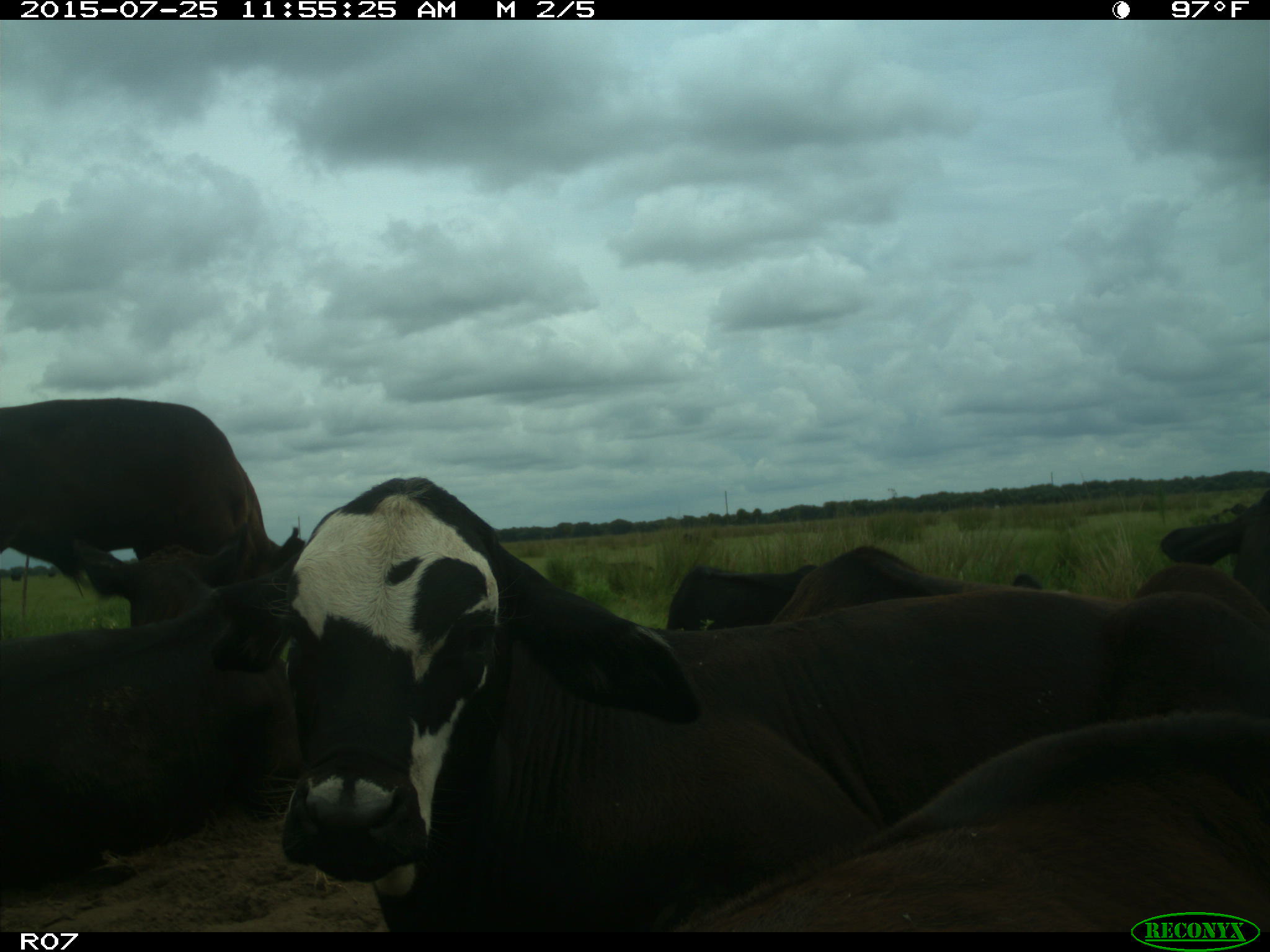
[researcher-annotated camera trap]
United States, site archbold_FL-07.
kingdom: Animalia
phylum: Chordata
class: Mammalia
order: Artiodactyla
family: Bovidae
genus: Bos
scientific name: Bos taurus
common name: domestic cow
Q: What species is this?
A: Bos taurus (domestic cow).